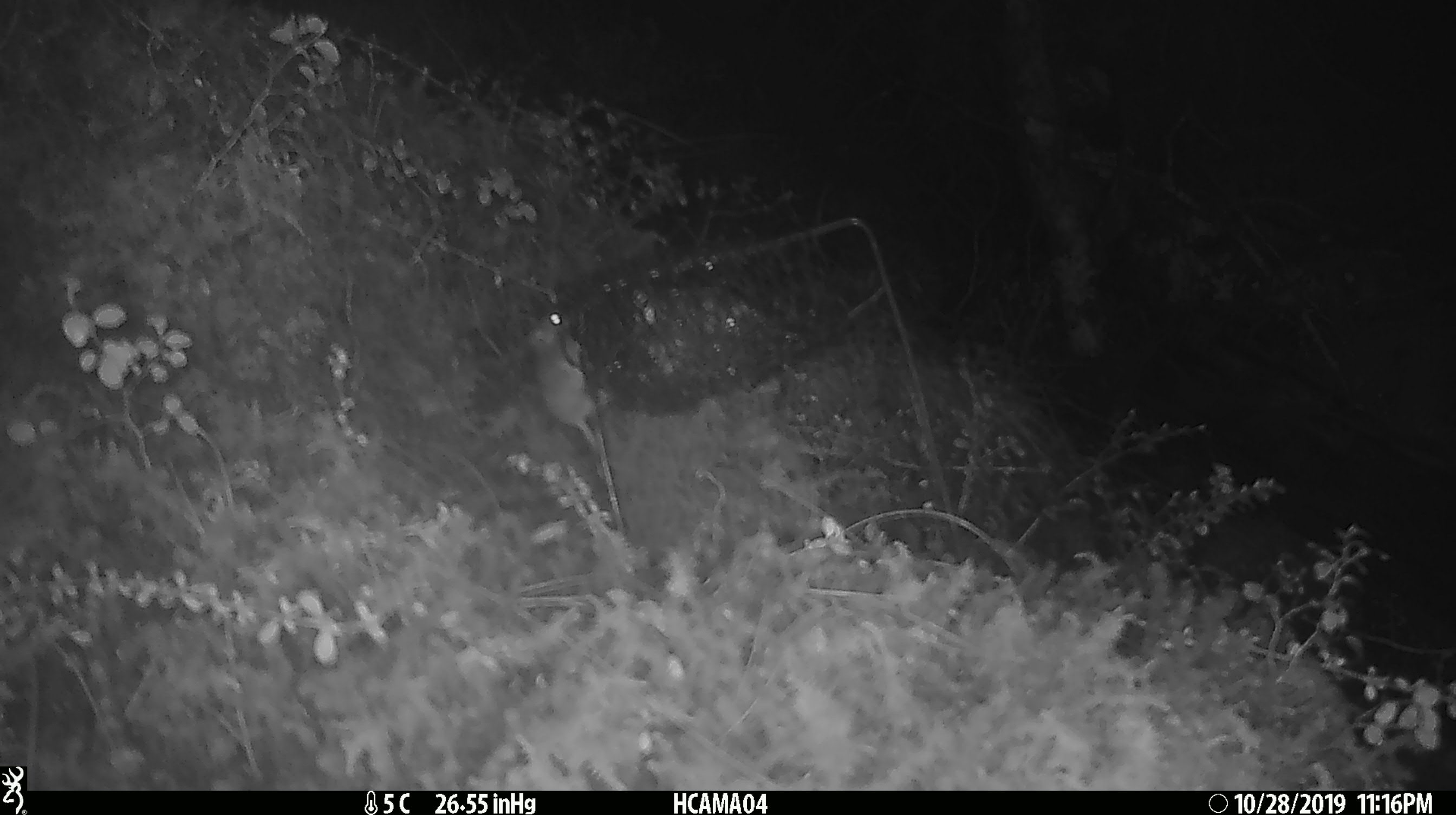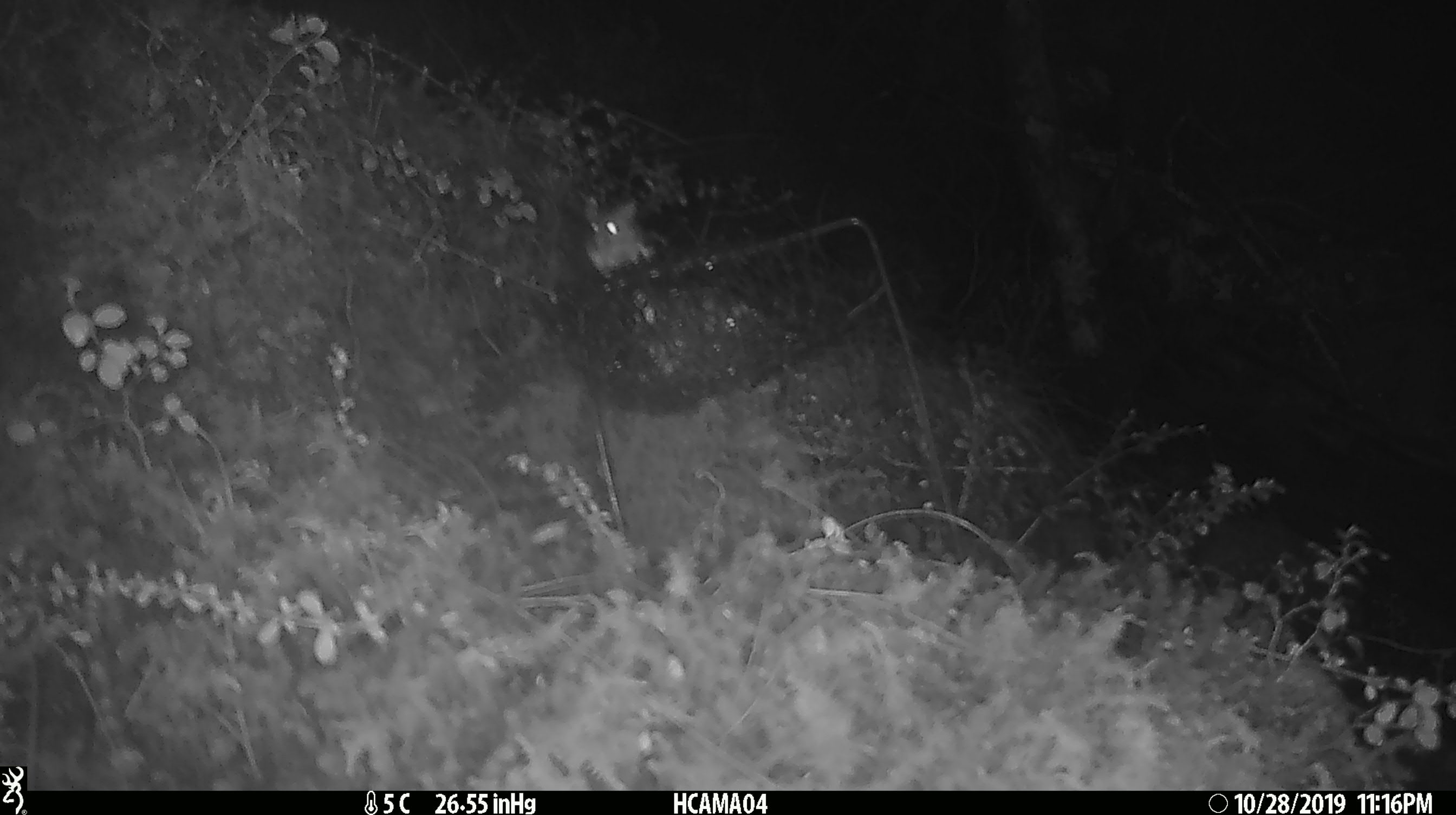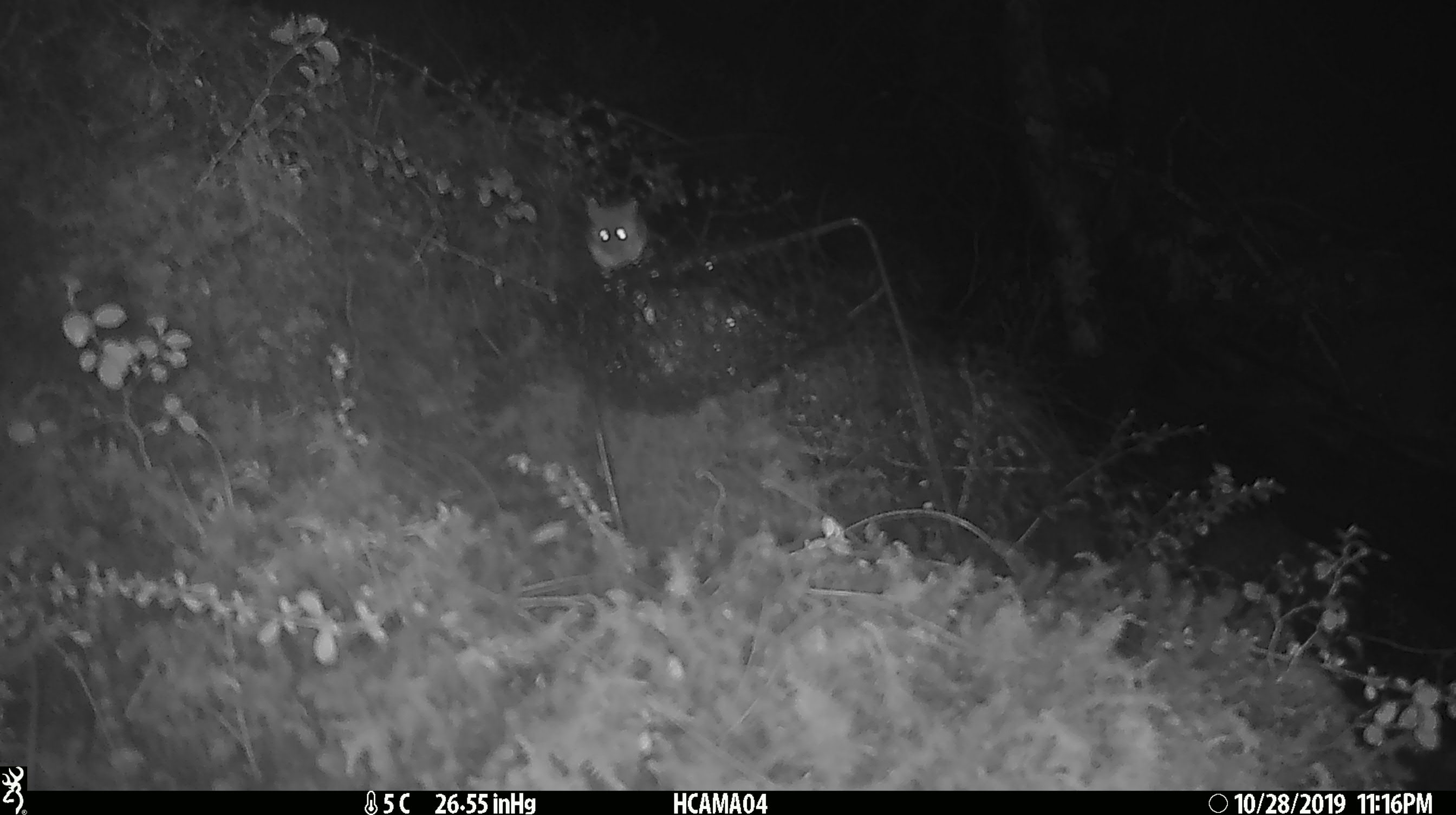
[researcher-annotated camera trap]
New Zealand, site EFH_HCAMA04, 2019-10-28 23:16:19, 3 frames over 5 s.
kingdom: Animalia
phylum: Chordata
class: Mammalia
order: Rodentia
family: Muridae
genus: Mus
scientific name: Mus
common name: mouse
Mouse (Mus).